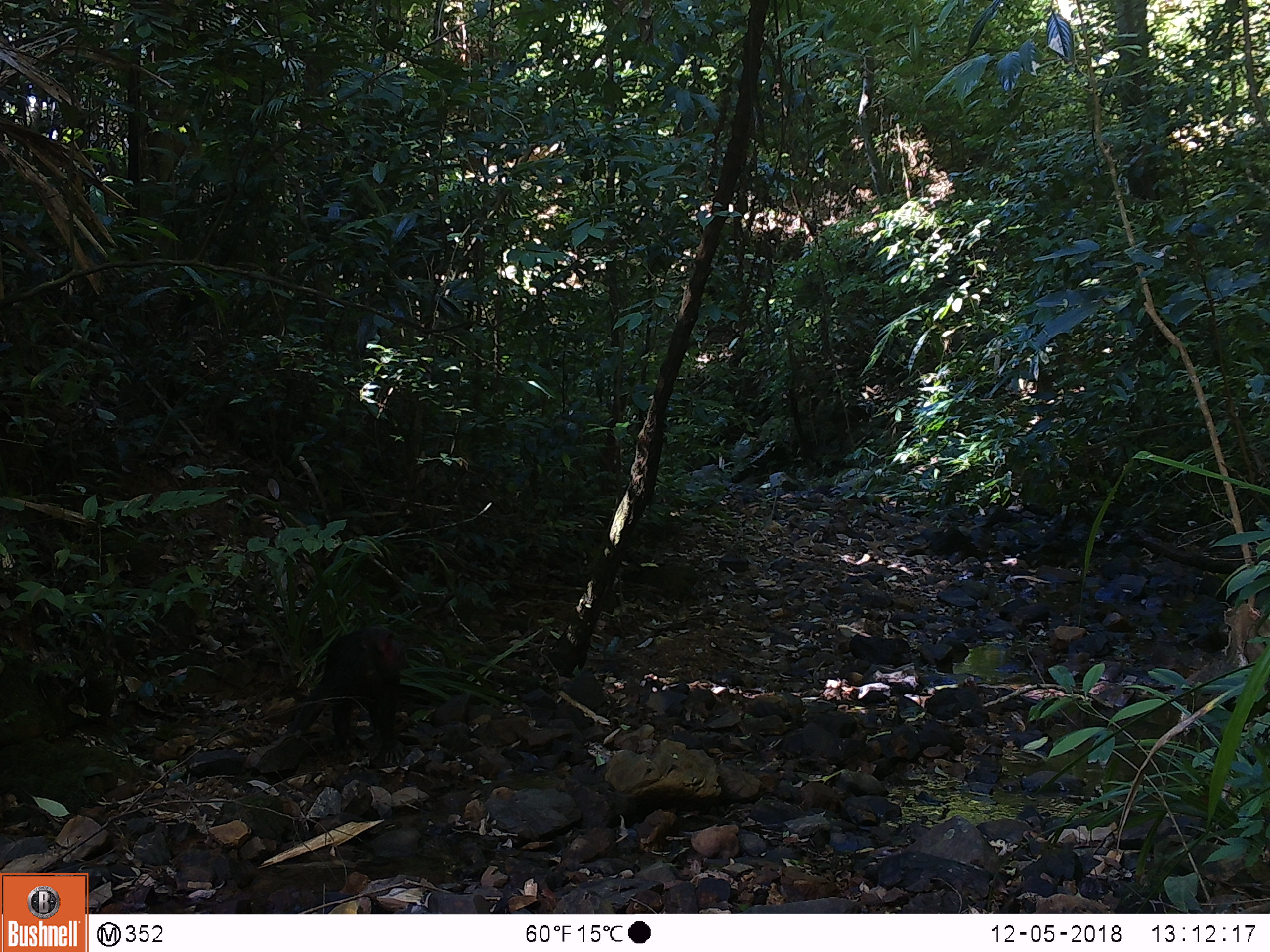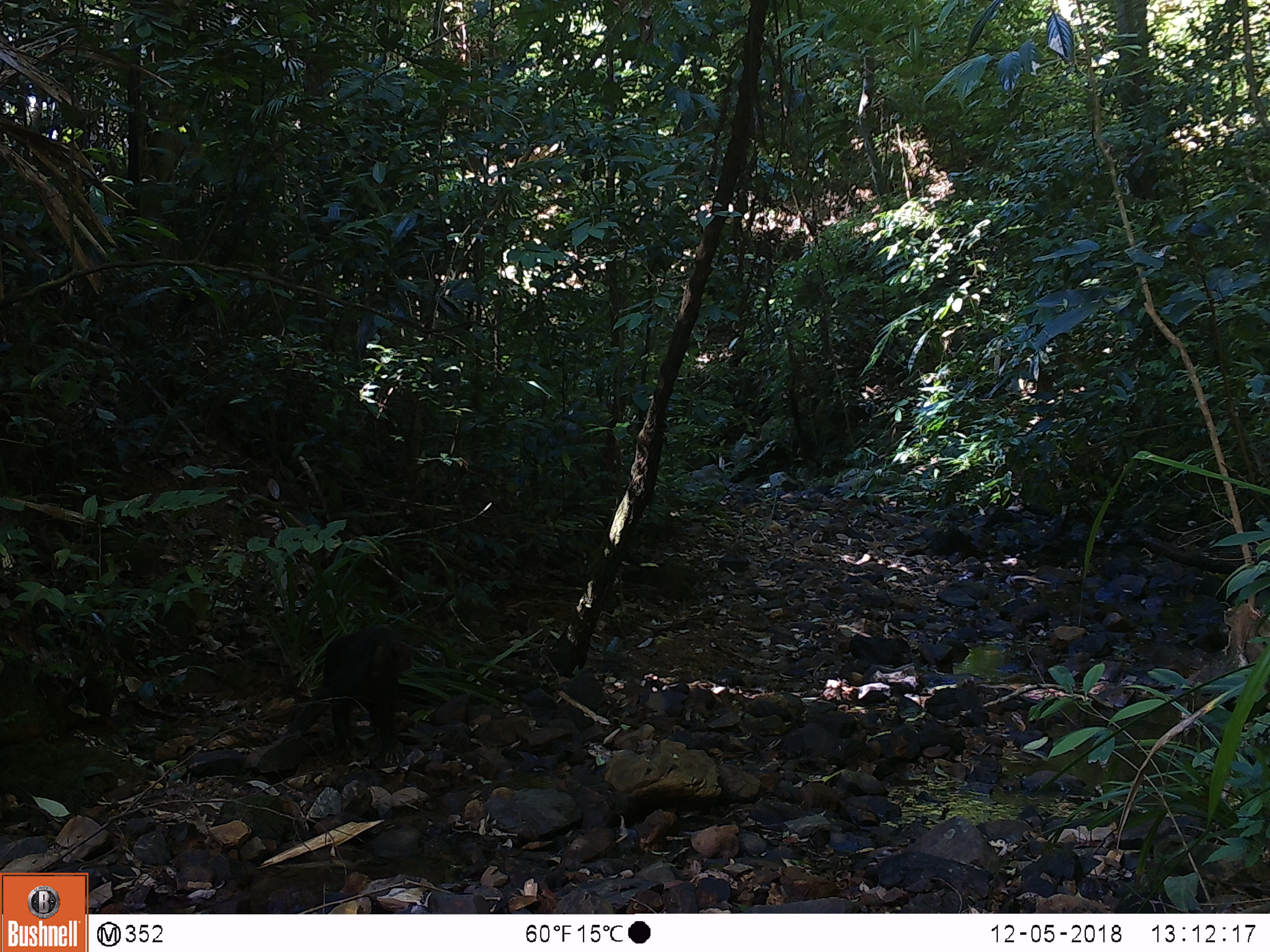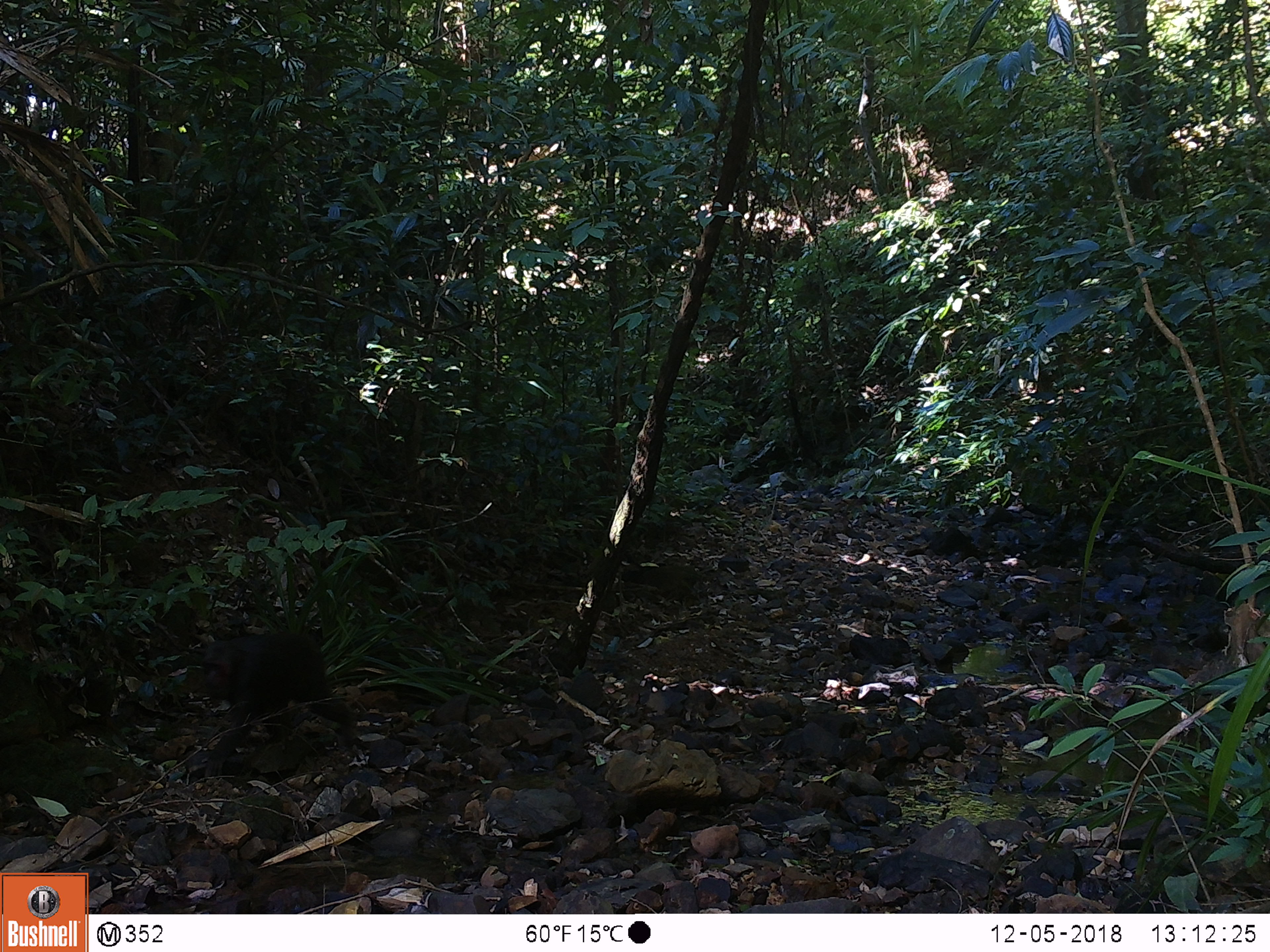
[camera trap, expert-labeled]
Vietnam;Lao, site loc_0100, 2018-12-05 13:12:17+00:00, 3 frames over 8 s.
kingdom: Animalia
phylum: Chordata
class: Mammalia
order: Primates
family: Cercopithecidae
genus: Macaca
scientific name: Macaca arctoides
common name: stump-tailed macaque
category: stump tailed macaque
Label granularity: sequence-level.